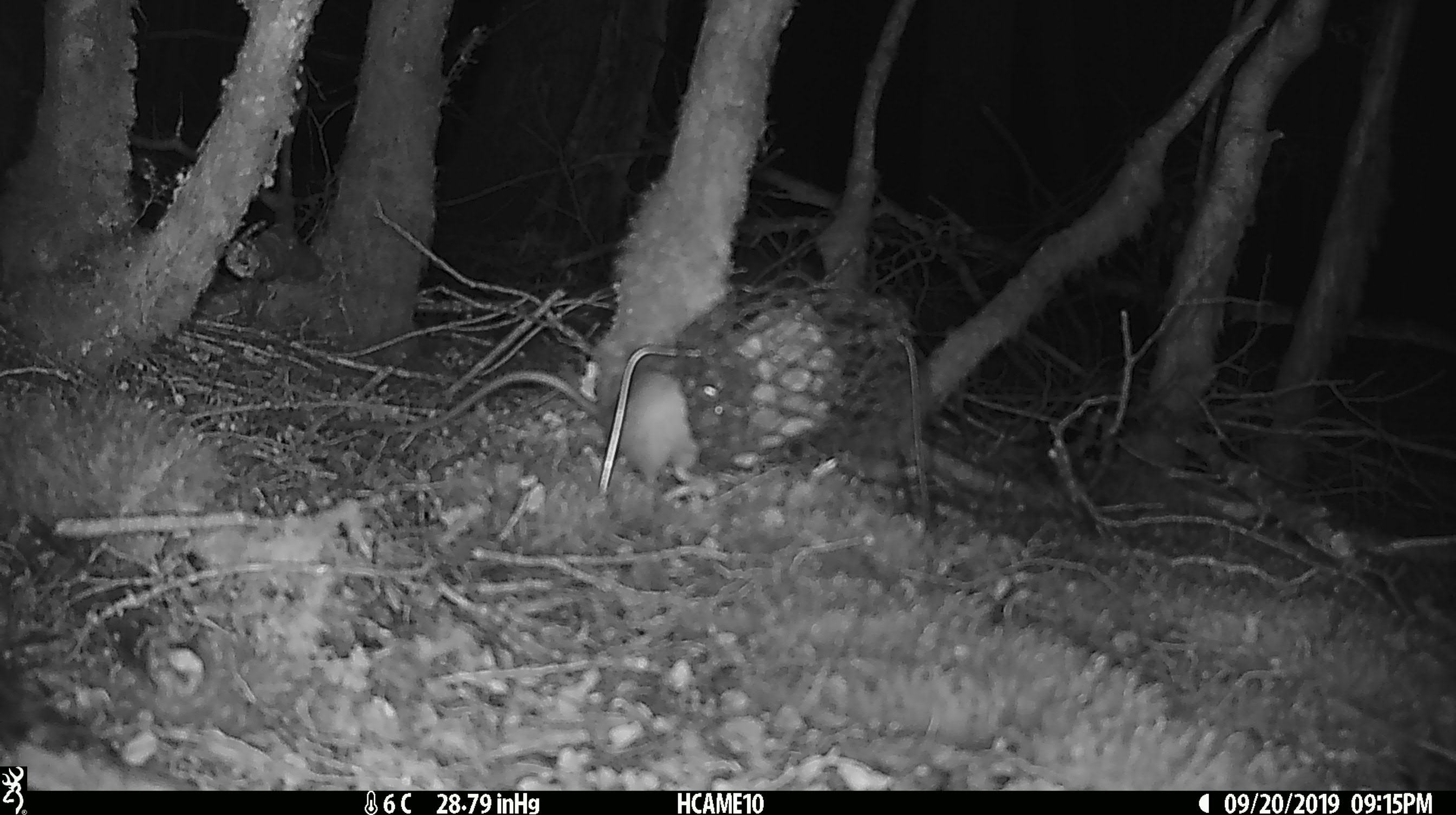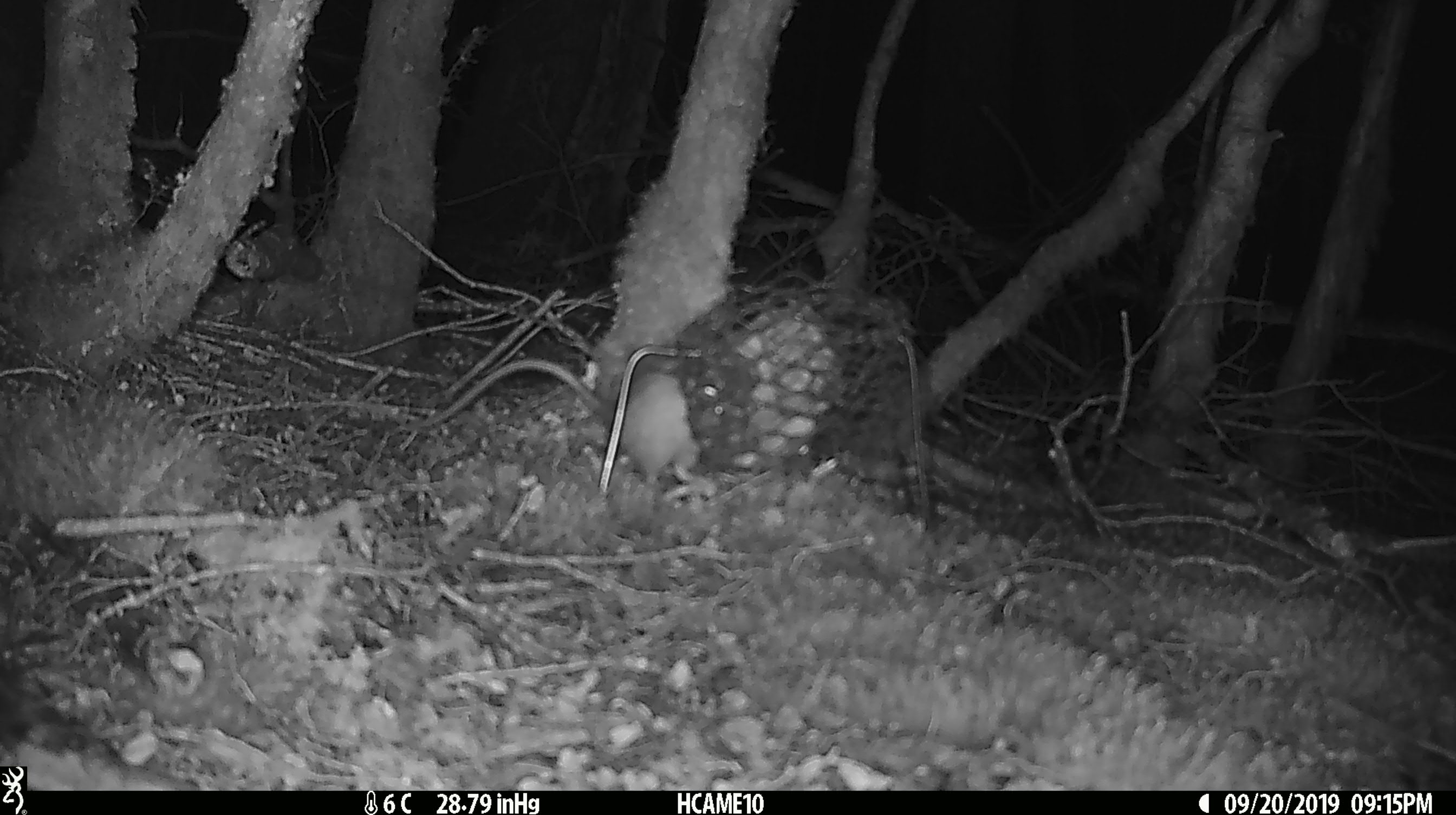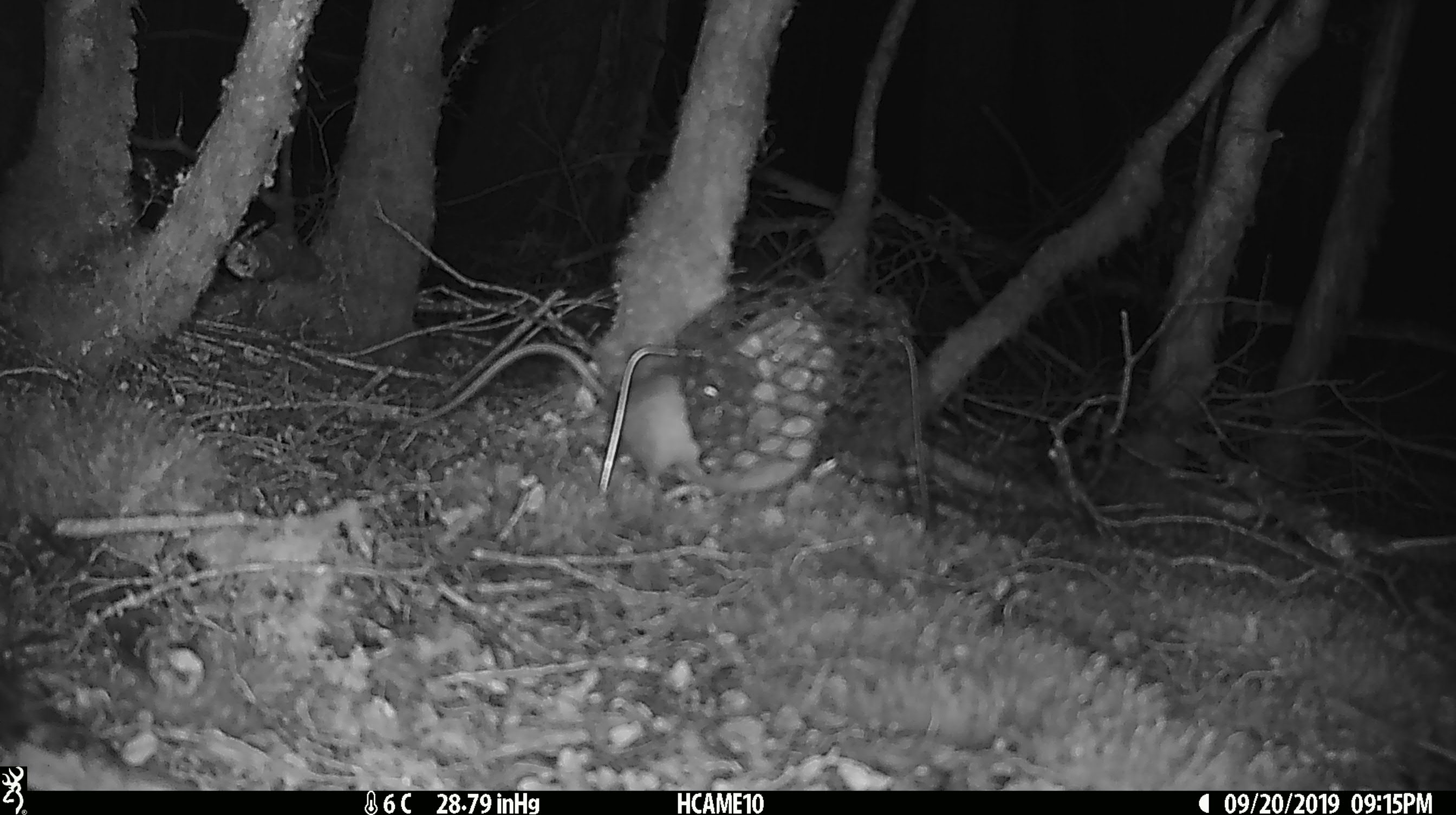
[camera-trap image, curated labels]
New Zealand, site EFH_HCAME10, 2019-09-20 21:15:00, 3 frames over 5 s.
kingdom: Animalia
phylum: Chordata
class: Mammalia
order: Rodentia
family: Muridae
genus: Rattus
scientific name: Rattus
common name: rat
Rat (Rattus).